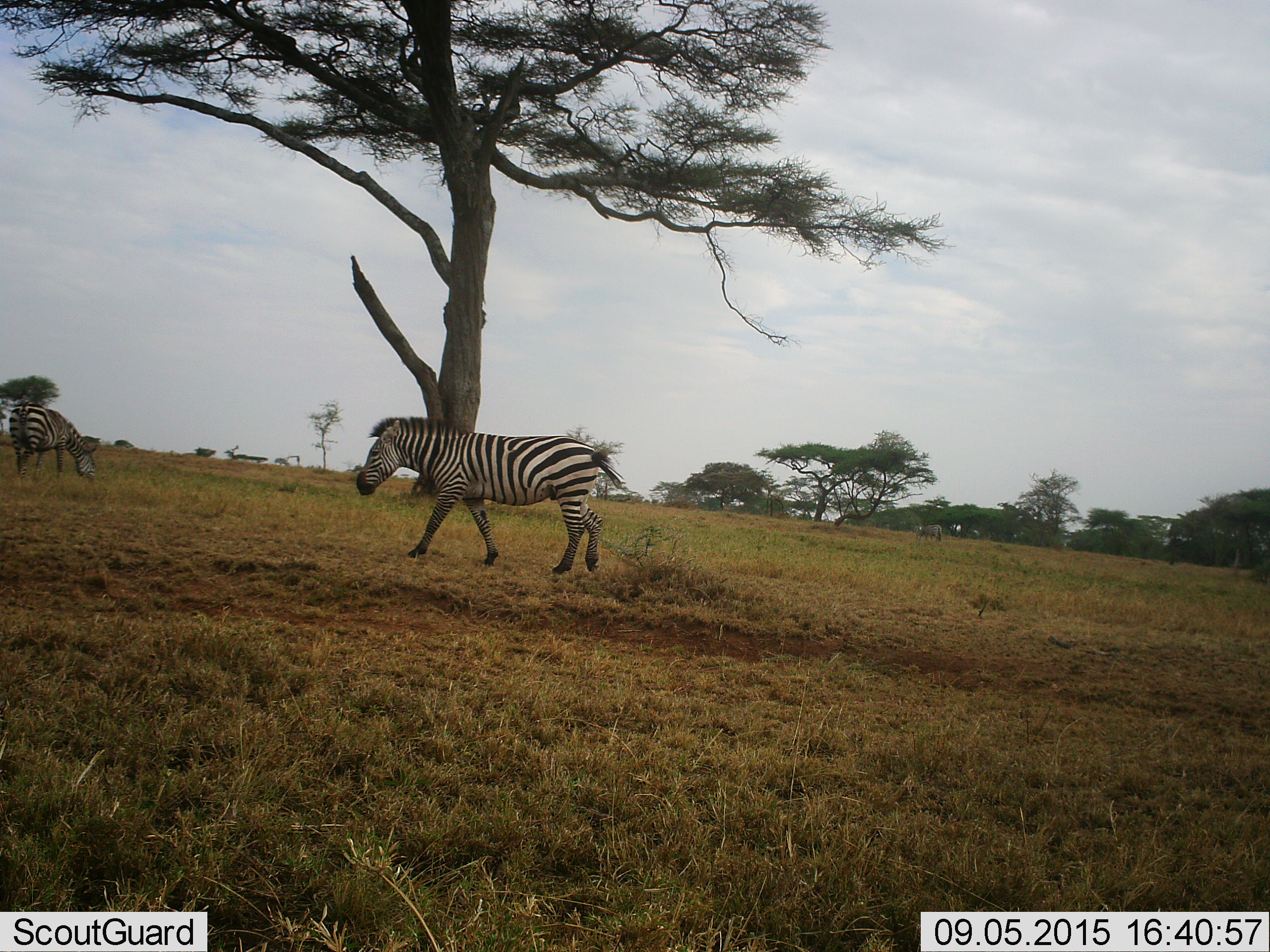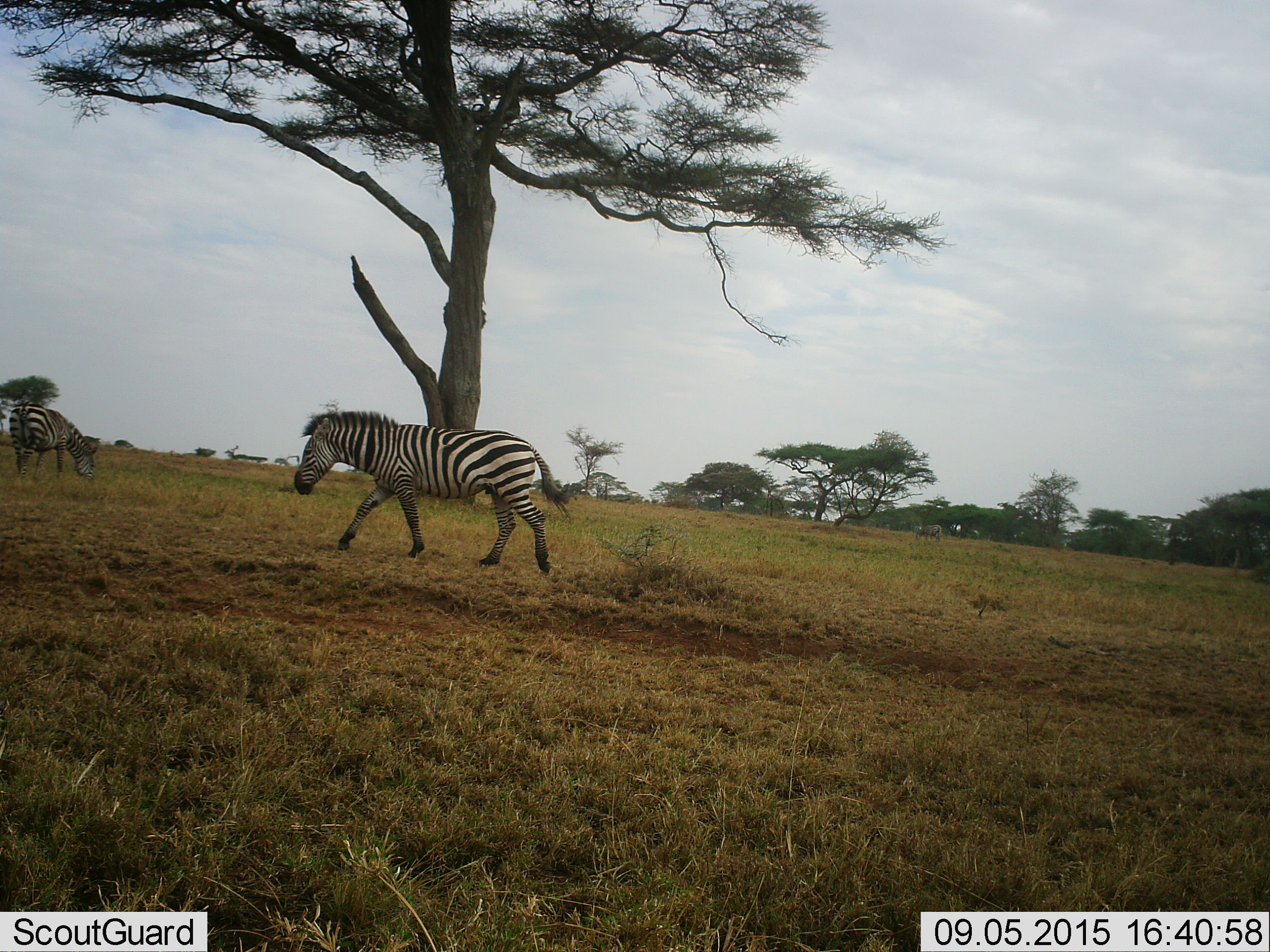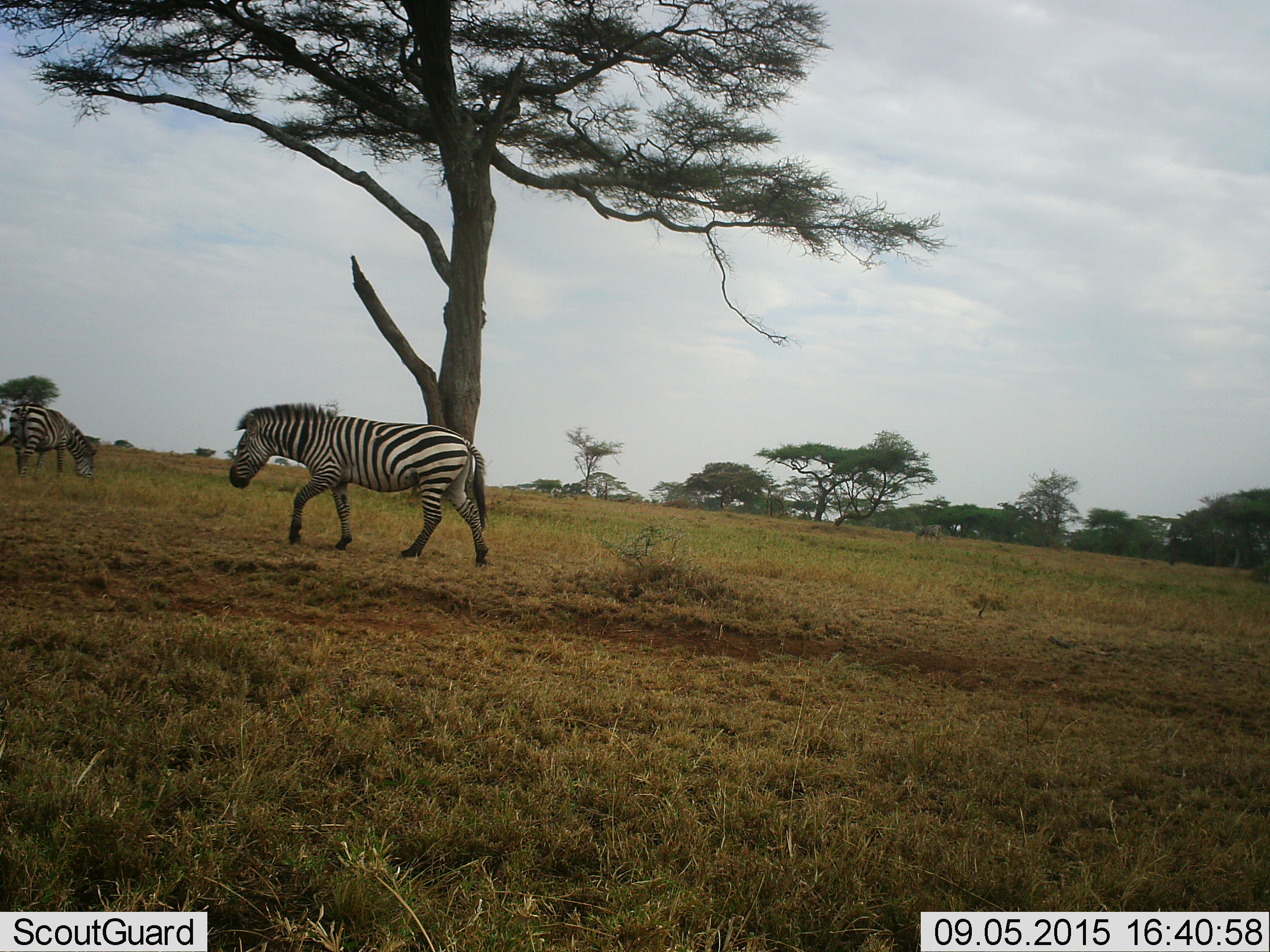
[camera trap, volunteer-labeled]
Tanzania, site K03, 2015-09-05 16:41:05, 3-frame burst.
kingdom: Animalia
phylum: Chordata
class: Mammalia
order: Perissodactyla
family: Equidae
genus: Equus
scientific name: Equus quagga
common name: plains zebra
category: zebra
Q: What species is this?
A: Zebra (plains zebra) (Equus quagga).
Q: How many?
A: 3.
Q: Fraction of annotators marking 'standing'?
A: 67%.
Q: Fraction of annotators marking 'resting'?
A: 0%.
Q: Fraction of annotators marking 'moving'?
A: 89%.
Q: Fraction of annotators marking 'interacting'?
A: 0%.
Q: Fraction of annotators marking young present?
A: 0%.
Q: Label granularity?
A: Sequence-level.